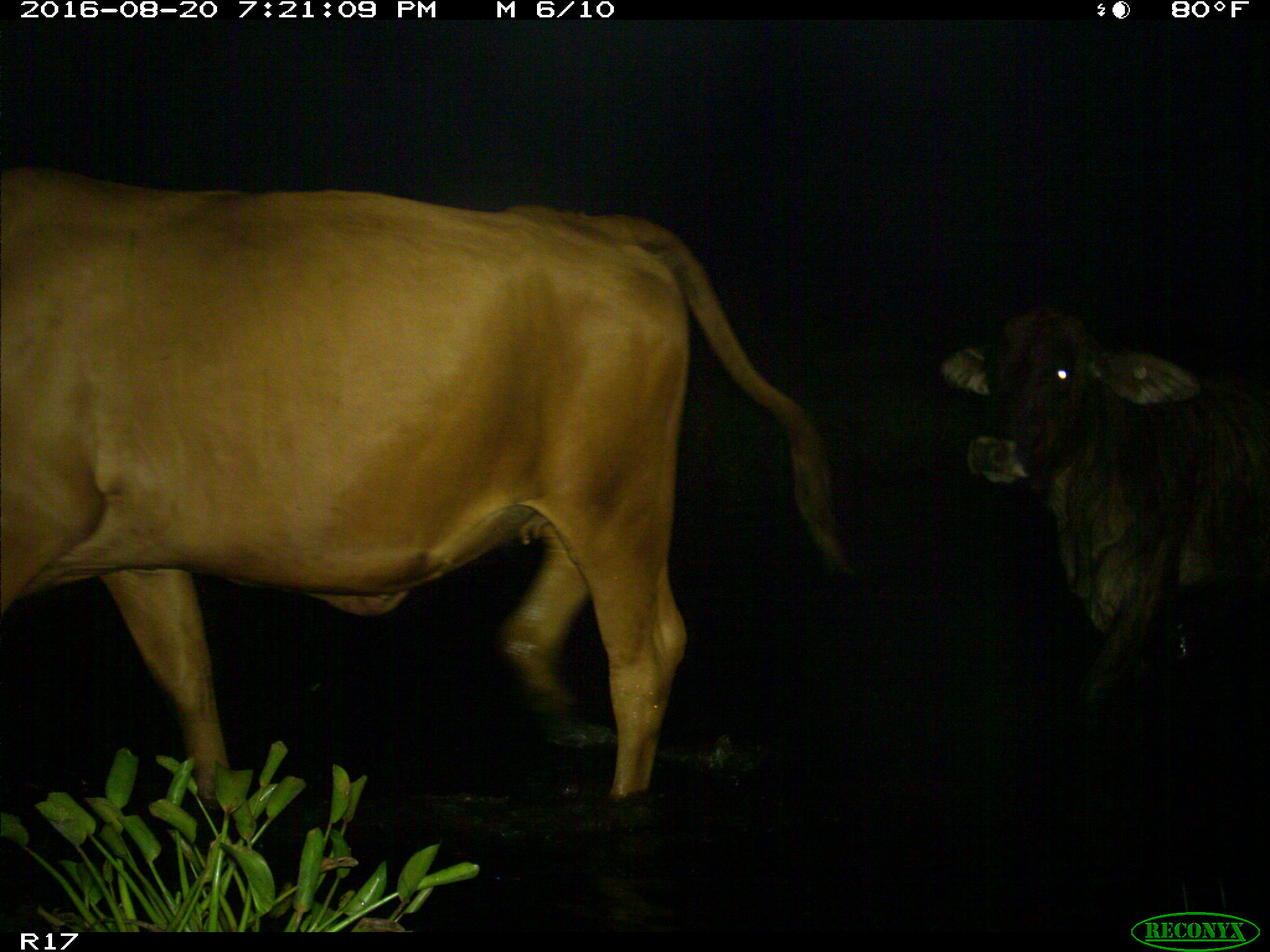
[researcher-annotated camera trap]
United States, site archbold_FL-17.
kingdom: Animalia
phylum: Chordata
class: Mammalia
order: Artiodactyla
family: Bovidae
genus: Bos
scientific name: Bos taurus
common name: domestic cow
Bos taurus (domestic cow).